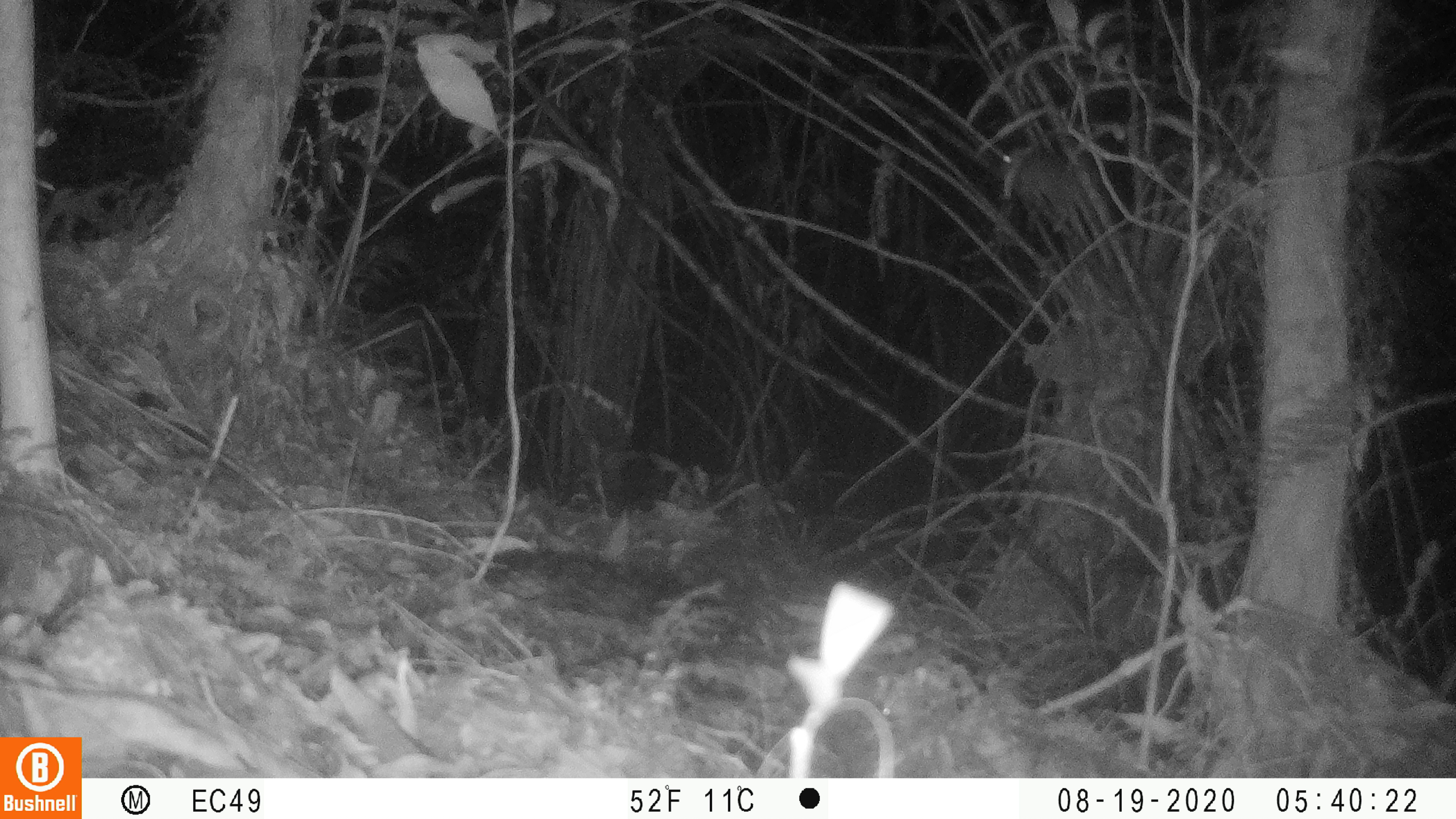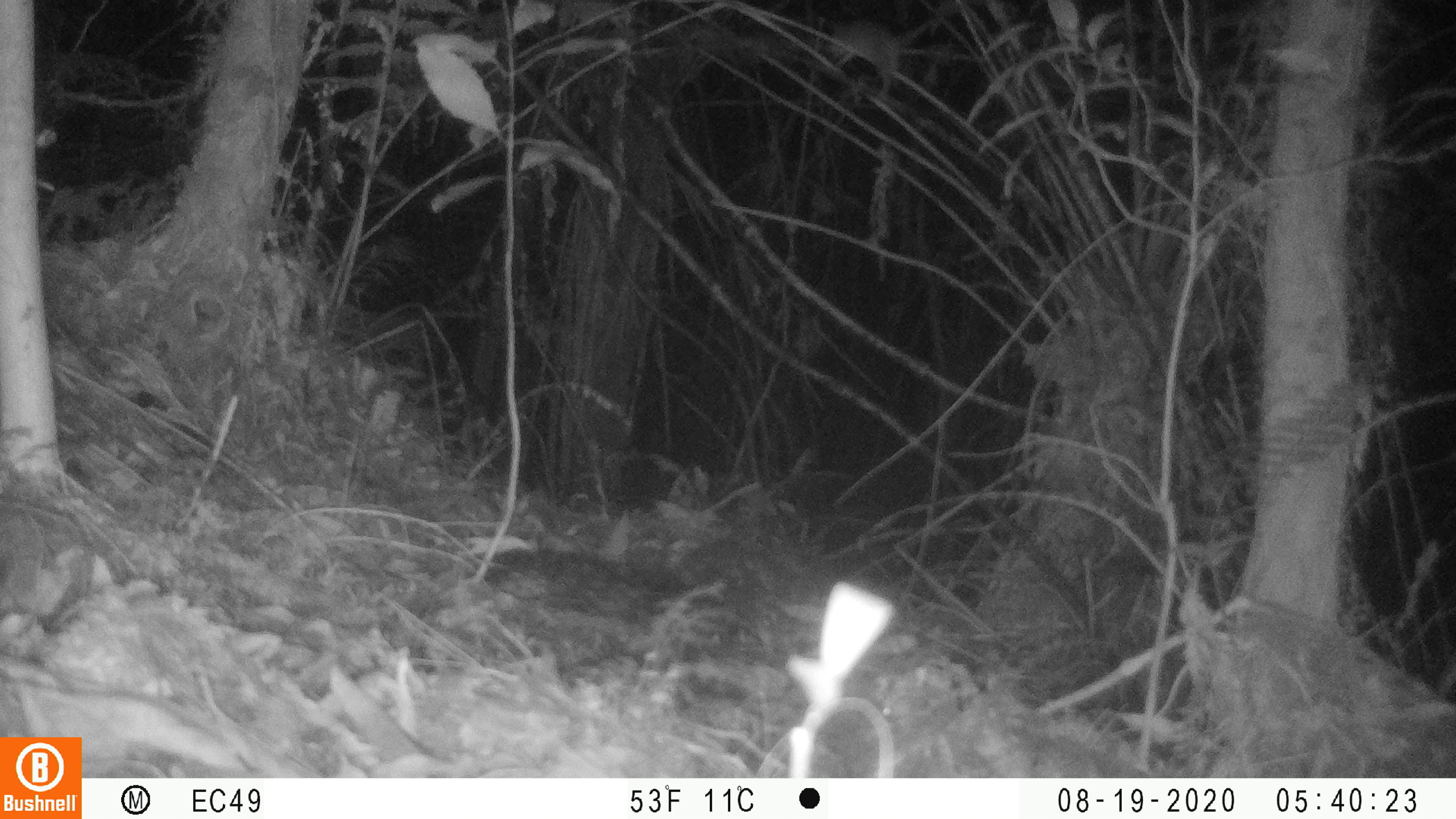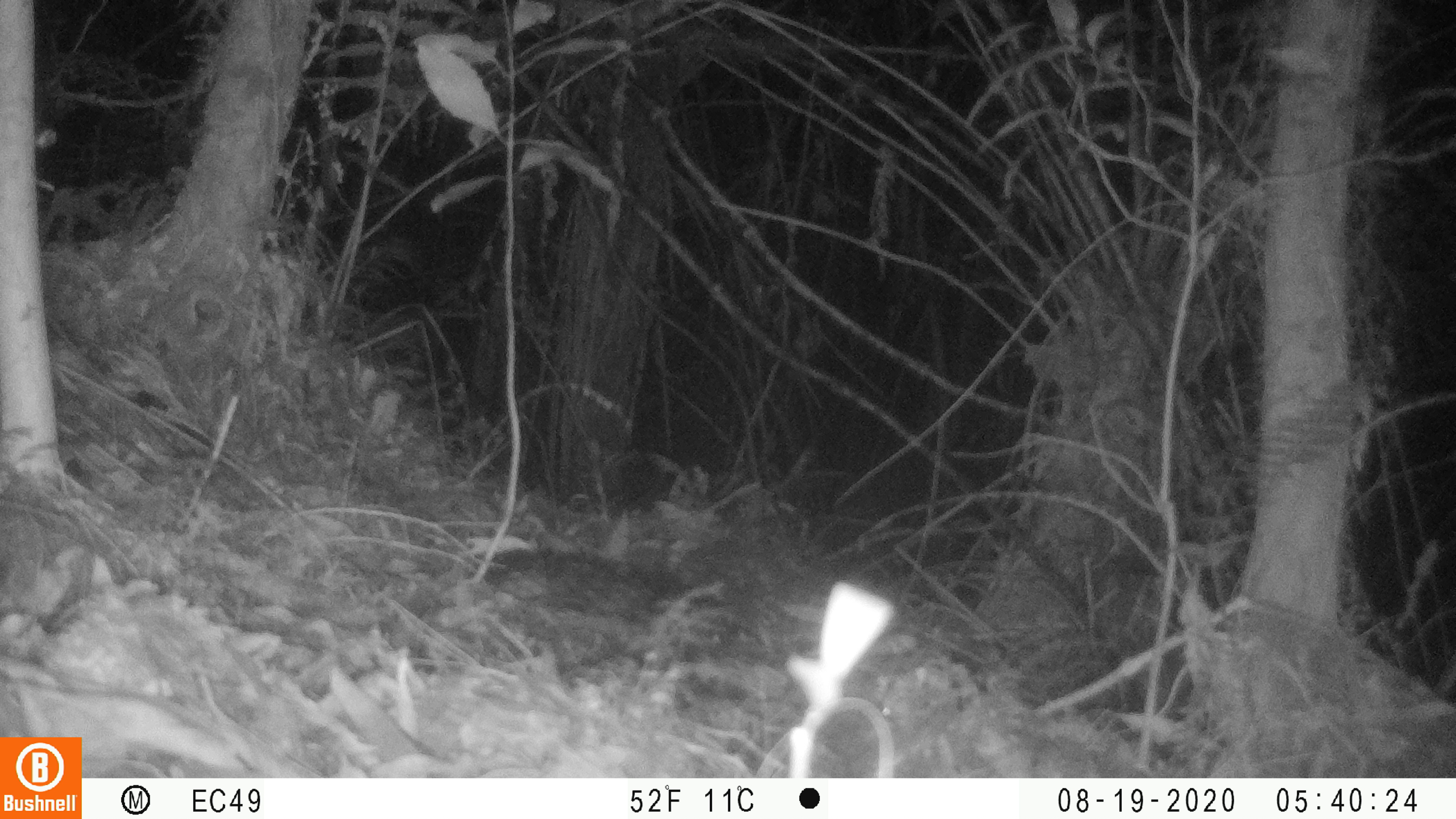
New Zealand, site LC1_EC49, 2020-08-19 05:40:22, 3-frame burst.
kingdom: Animalia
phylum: Chordata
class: Mammalia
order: Rodentia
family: Muridae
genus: Rattus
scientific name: Rattus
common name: rat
Rat (Rattus).